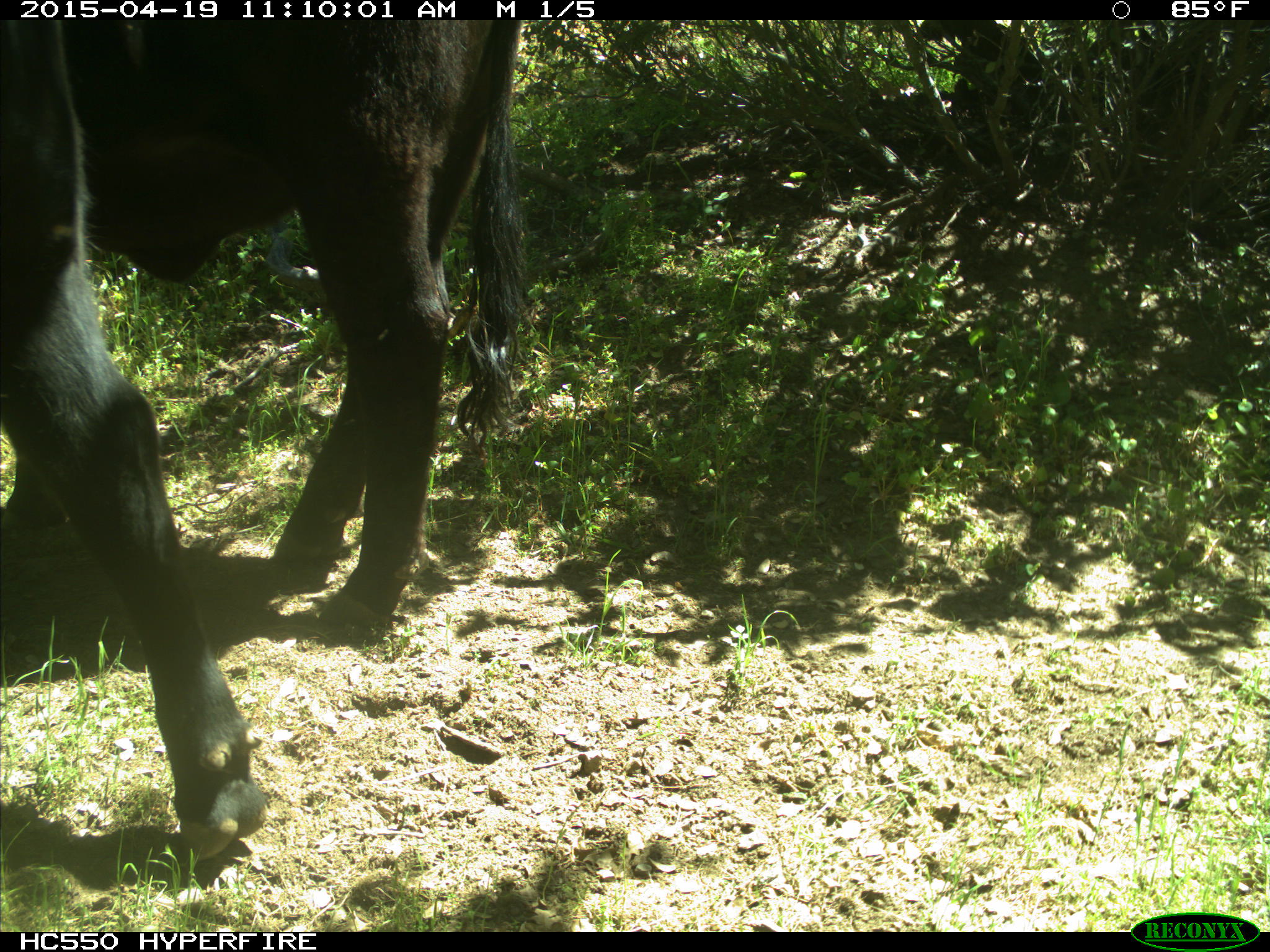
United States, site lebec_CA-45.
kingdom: Animalia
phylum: Chordata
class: Mammalia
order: Artiodactyla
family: Bovidae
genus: Bos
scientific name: Bos taurus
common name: domestic cow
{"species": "Bos taurus (domestic cow)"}